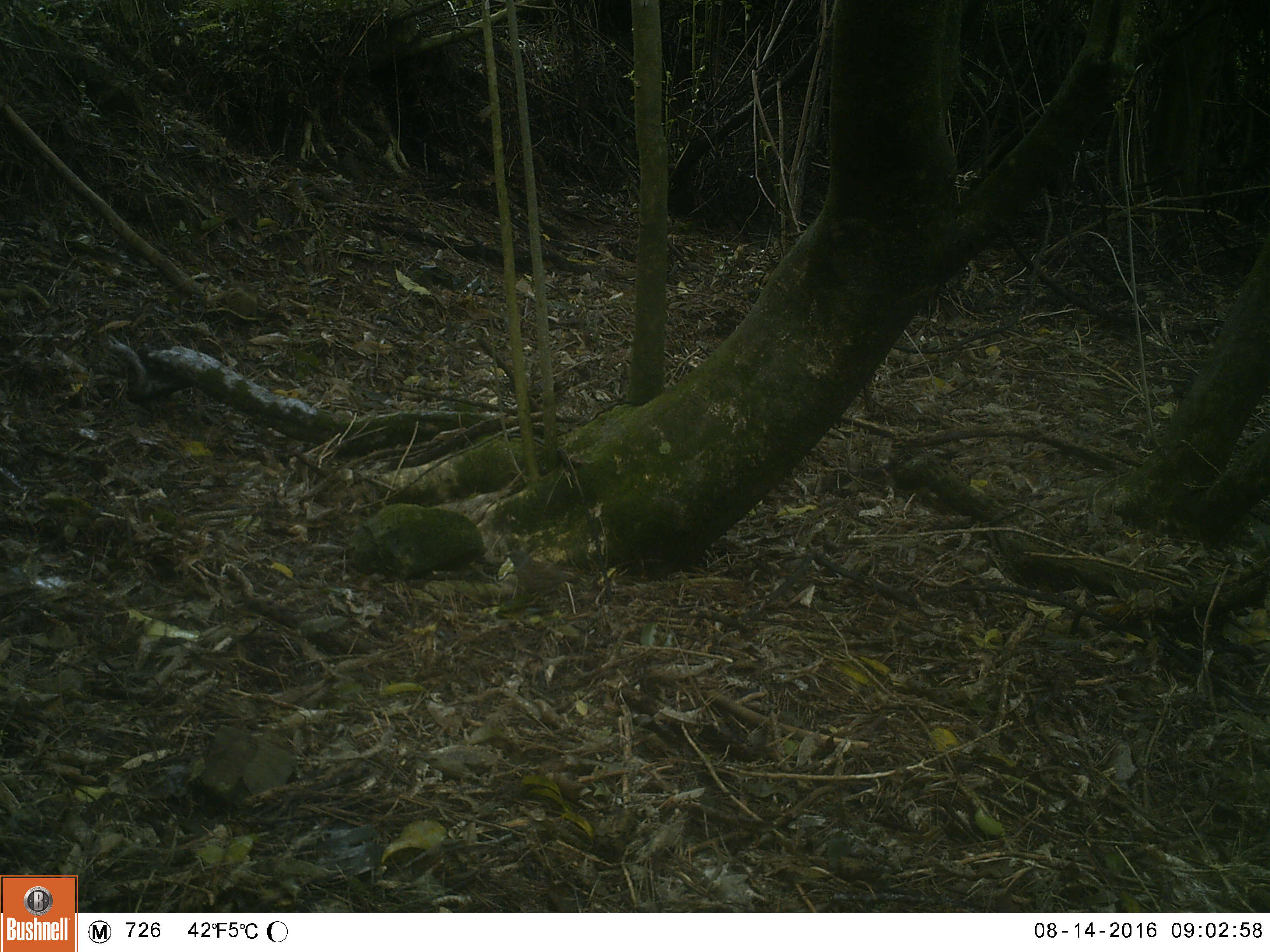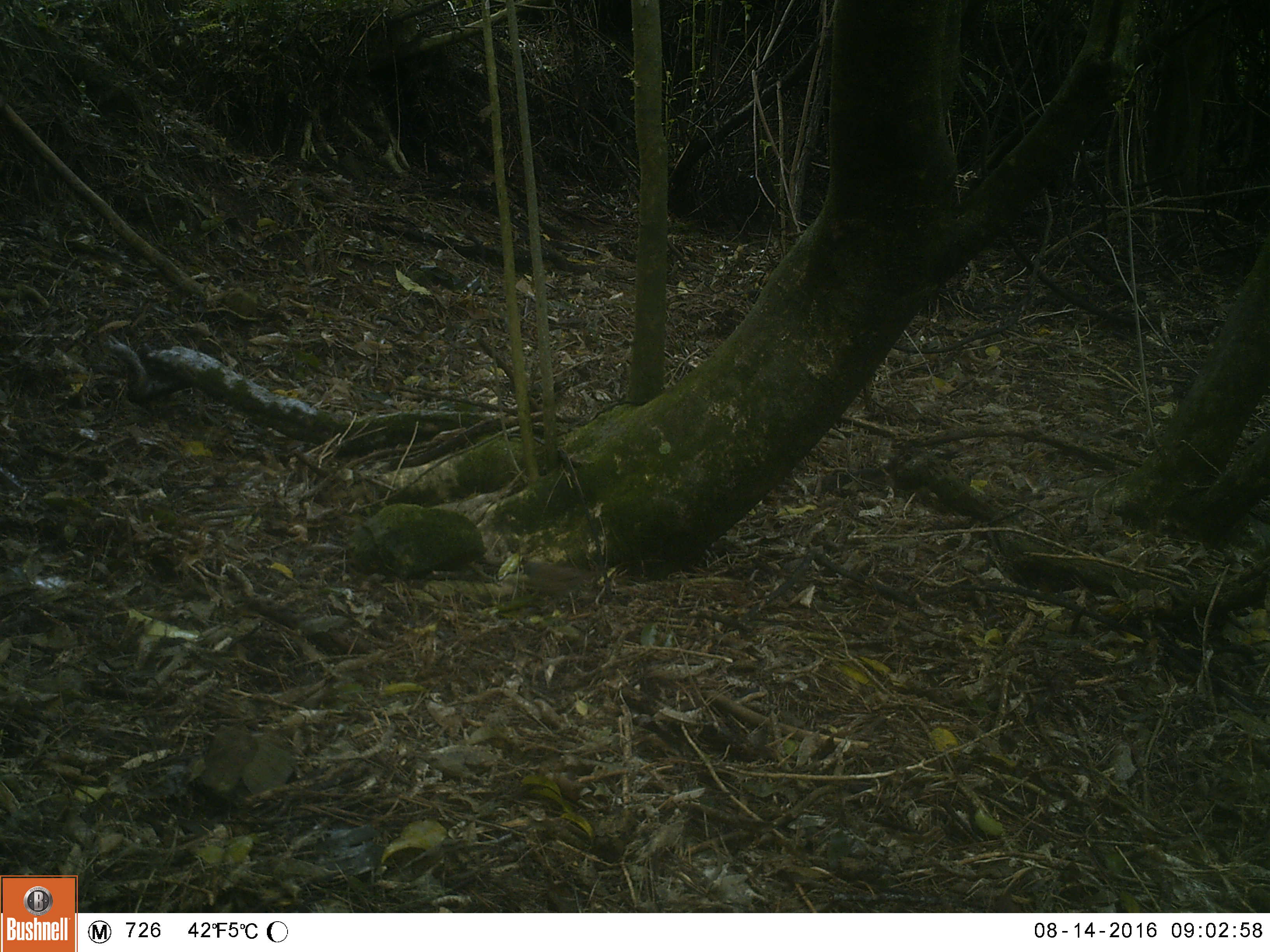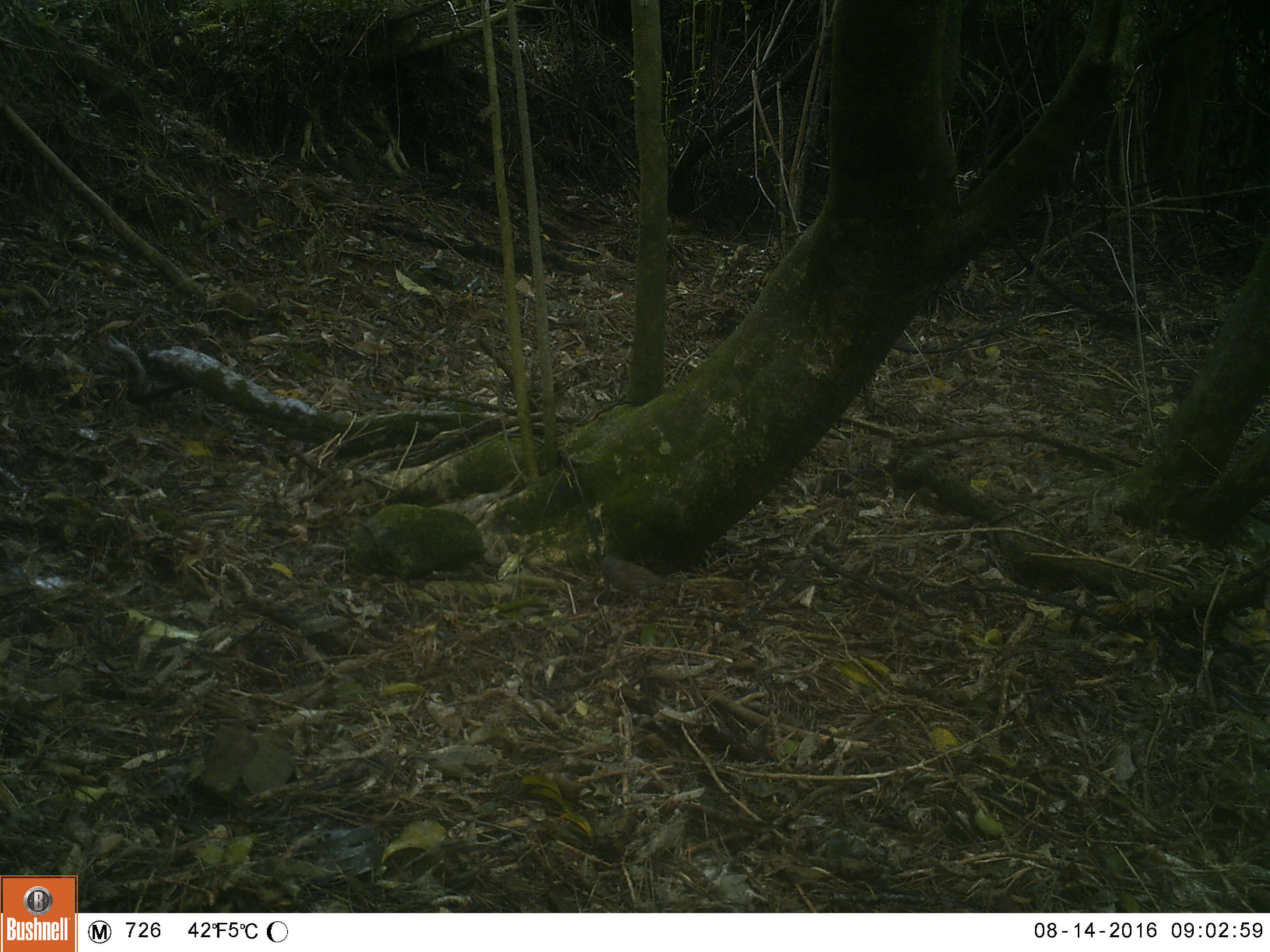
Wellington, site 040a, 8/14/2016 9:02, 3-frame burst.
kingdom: Animalia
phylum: Chordata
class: Aves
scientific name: Aves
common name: bird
Bird (Aves).